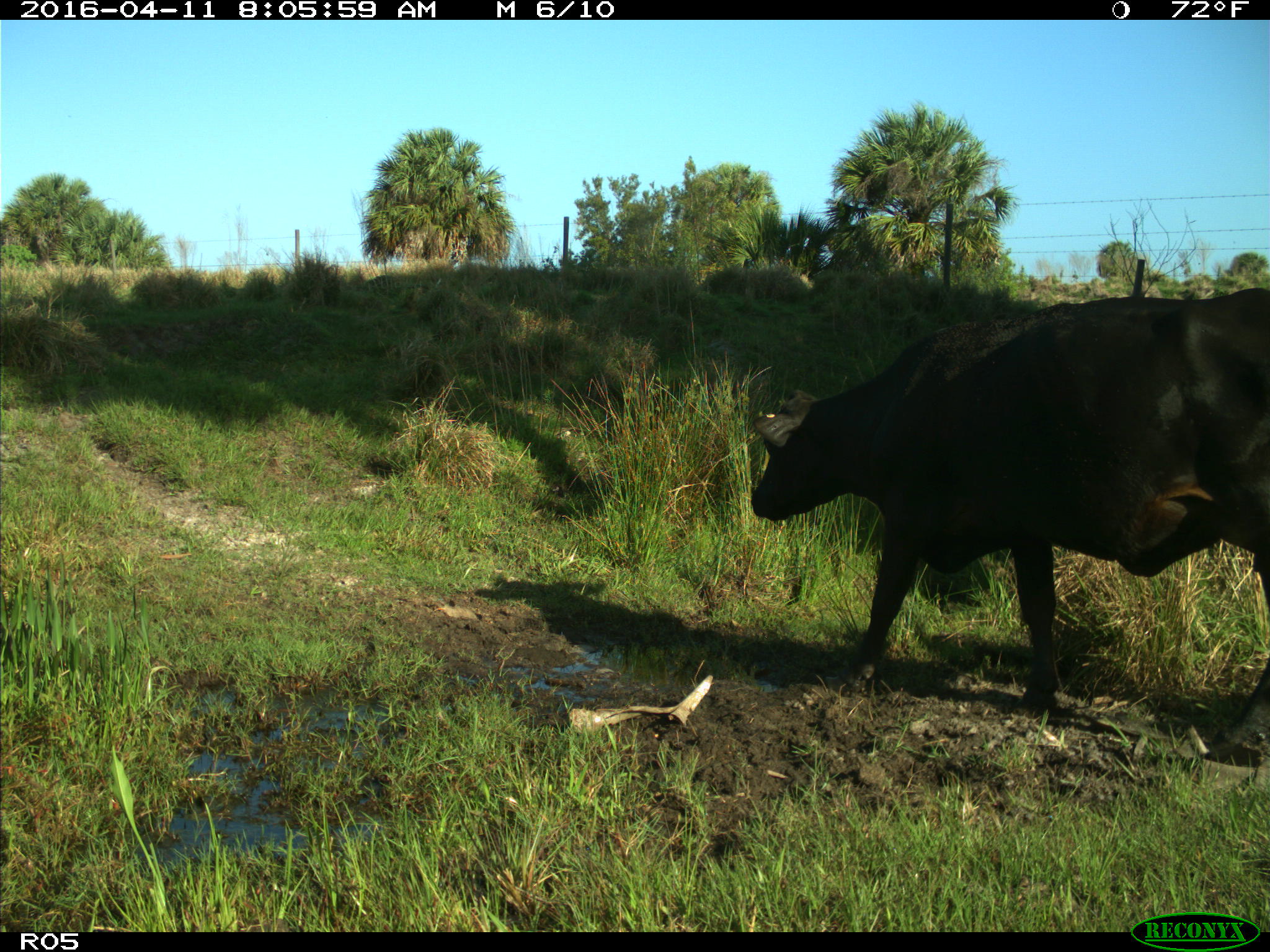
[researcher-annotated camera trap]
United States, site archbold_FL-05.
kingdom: Animalia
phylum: Chordata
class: Mammalia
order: Artiodactyla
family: Bovidae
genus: Bos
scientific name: Bos taurus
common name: domestic cow